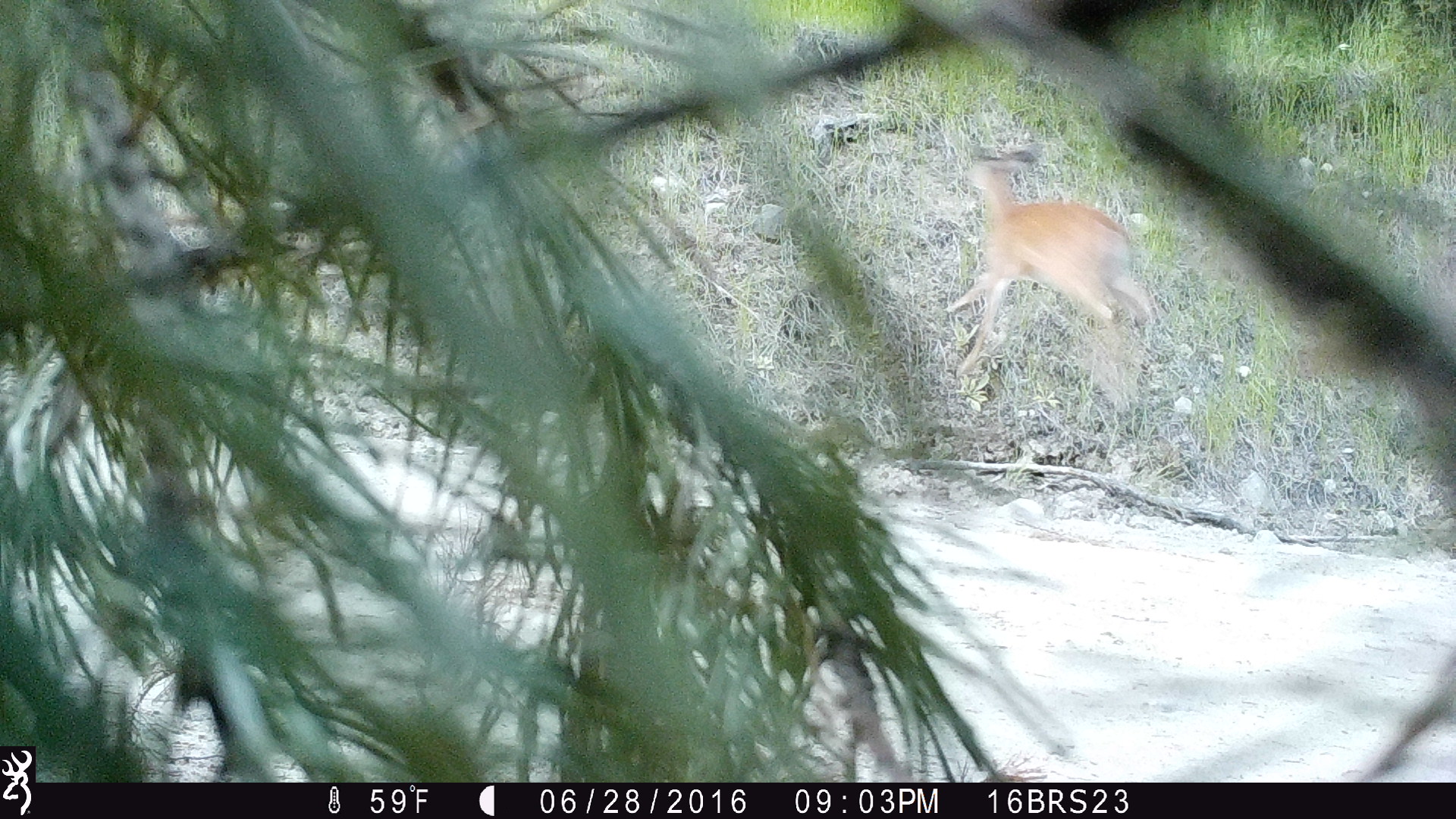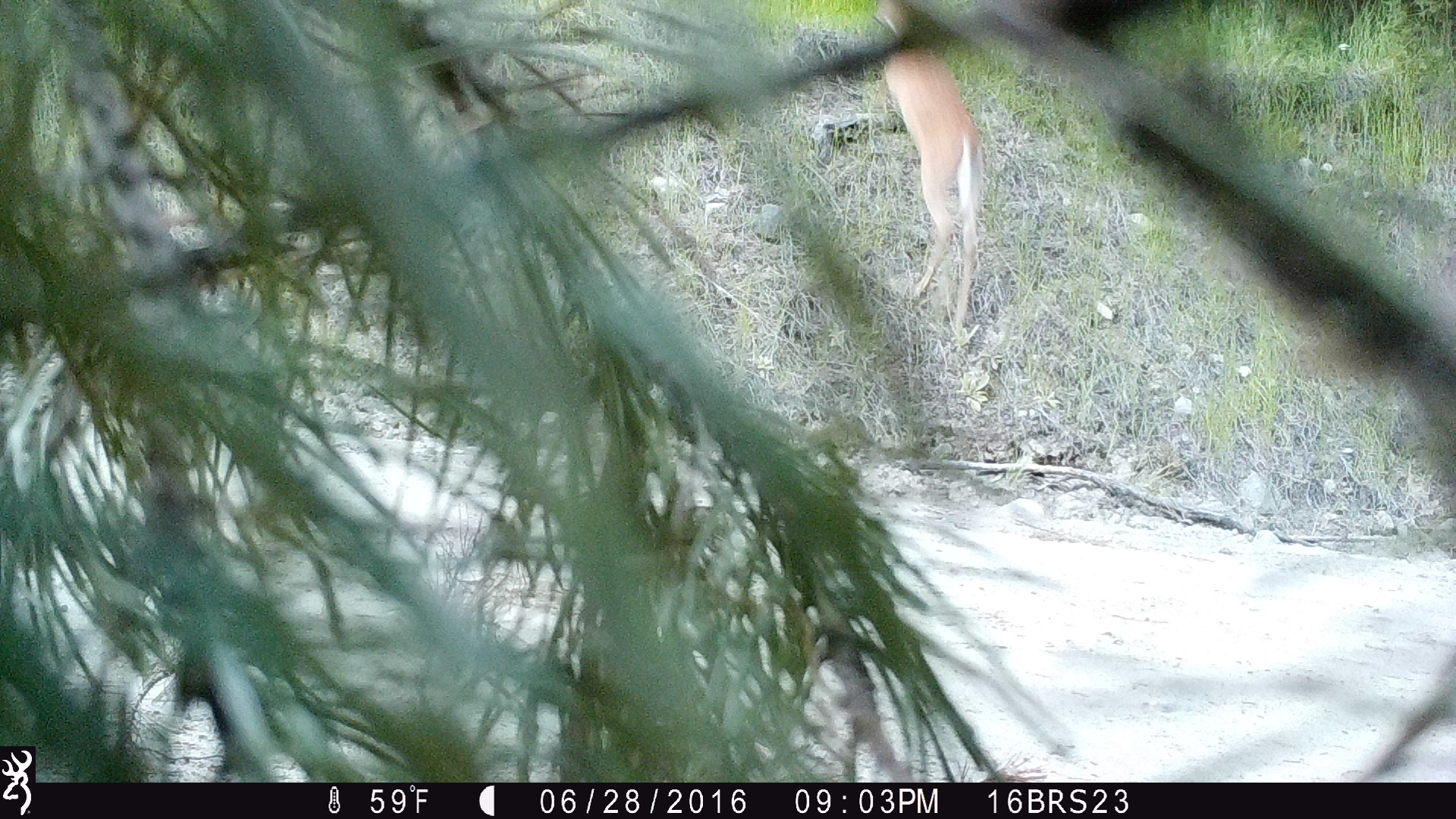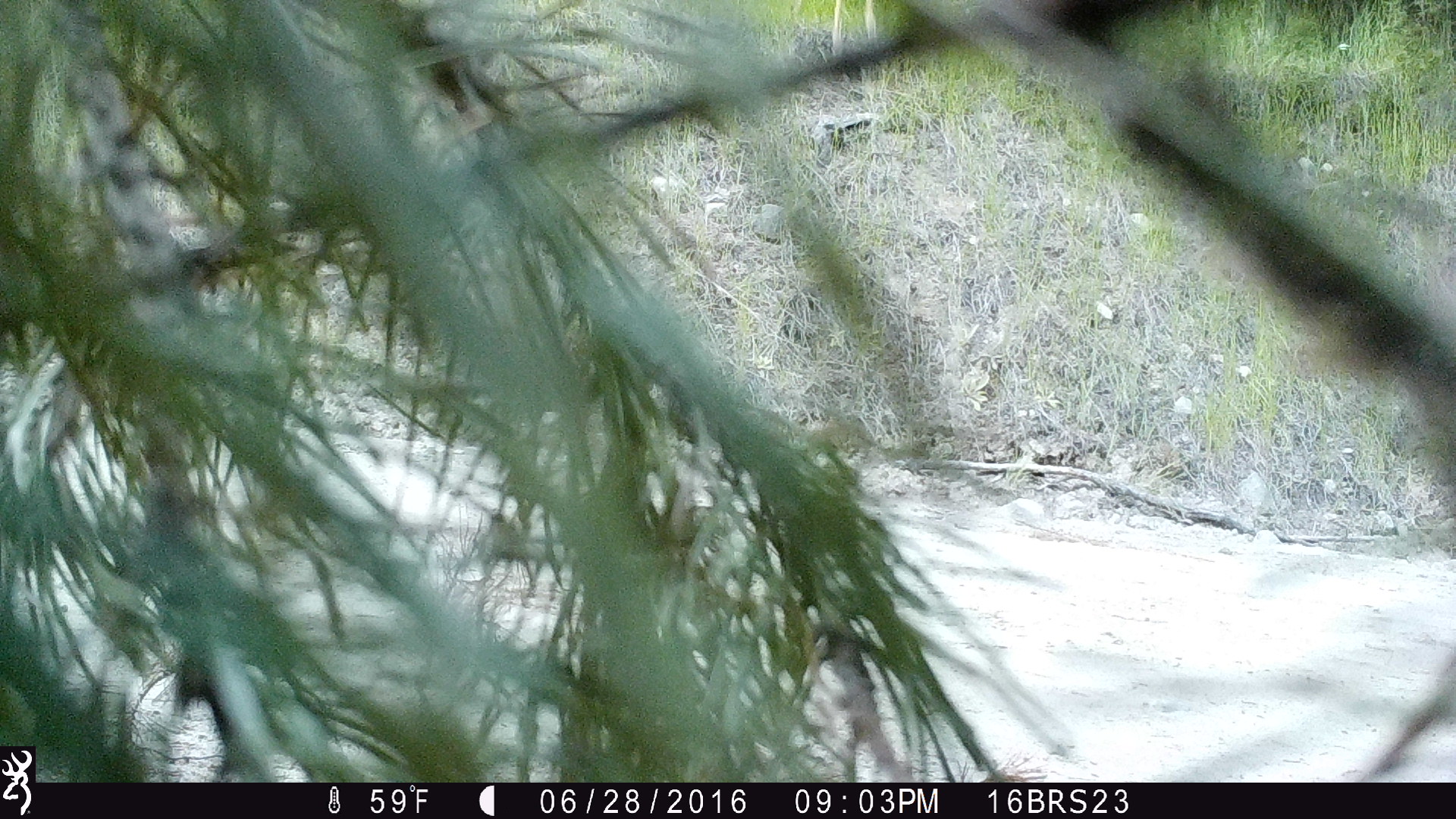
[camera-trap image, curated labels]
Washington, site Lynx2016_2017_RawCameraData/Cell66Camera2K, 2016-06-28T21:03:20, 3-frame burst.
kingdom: Animalia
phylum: Chordata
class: Mammalia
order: Artiodactyla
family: Cervidae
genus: Odocoileus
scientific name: Odocoileus virginianus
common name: white-tailed deer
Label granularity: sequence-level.